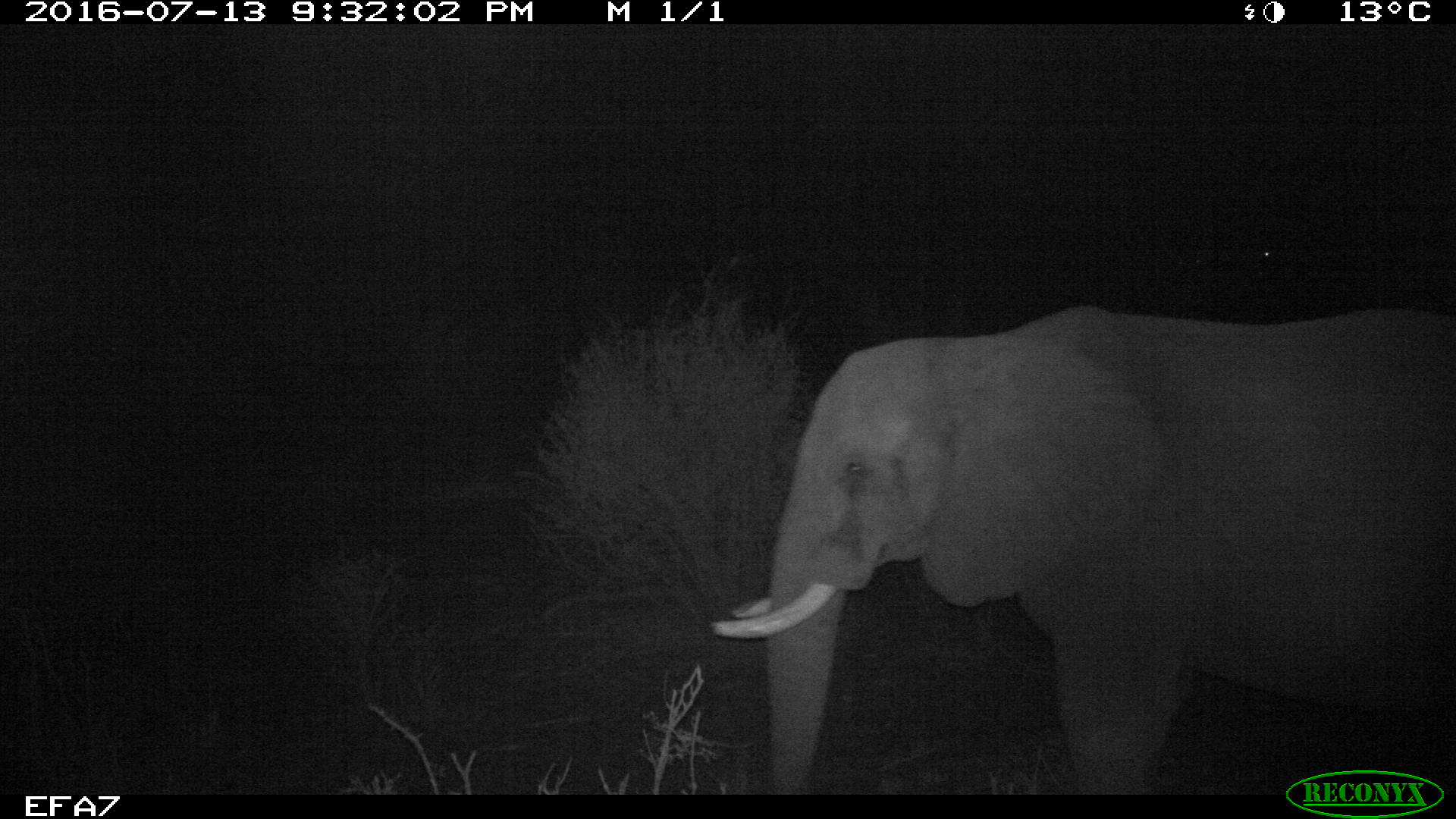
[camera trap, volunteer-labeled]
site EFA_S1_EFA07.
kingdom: Animalia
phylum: Chordata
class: Mammalia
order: Proboscidea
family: Elephantidae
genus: Loxodonta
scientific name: Loxodonta africana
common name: african bush elephant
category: elephant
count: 1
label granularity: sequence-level